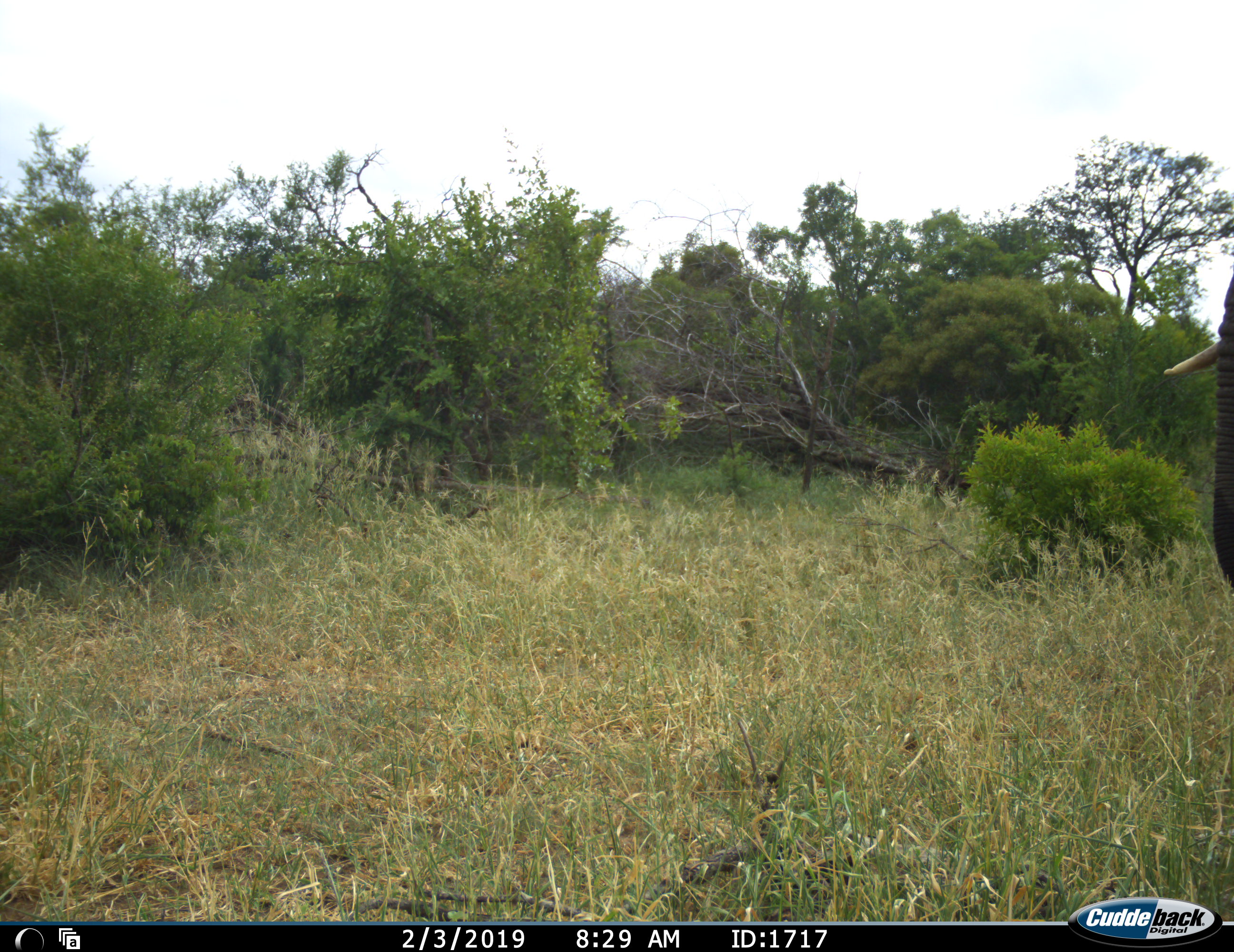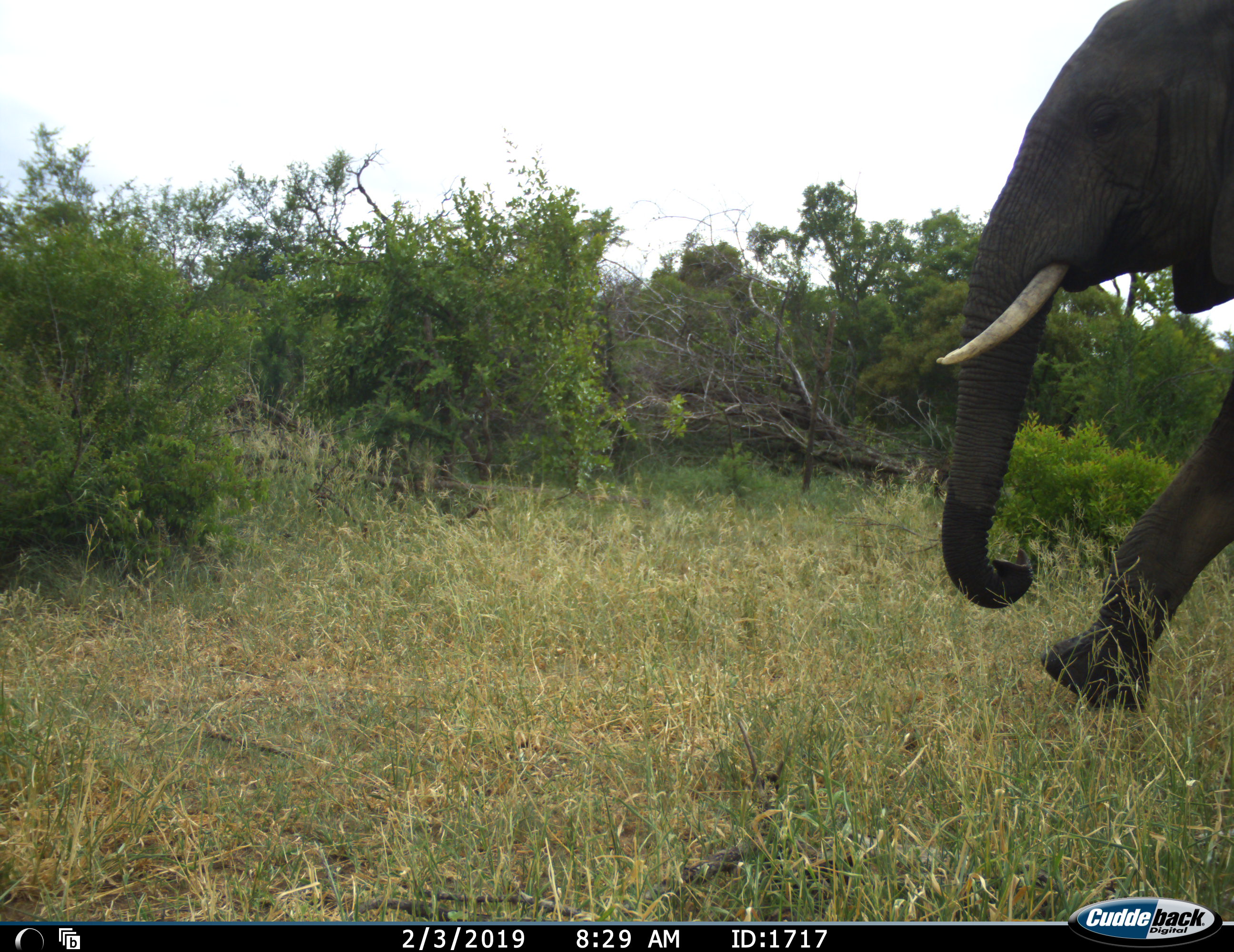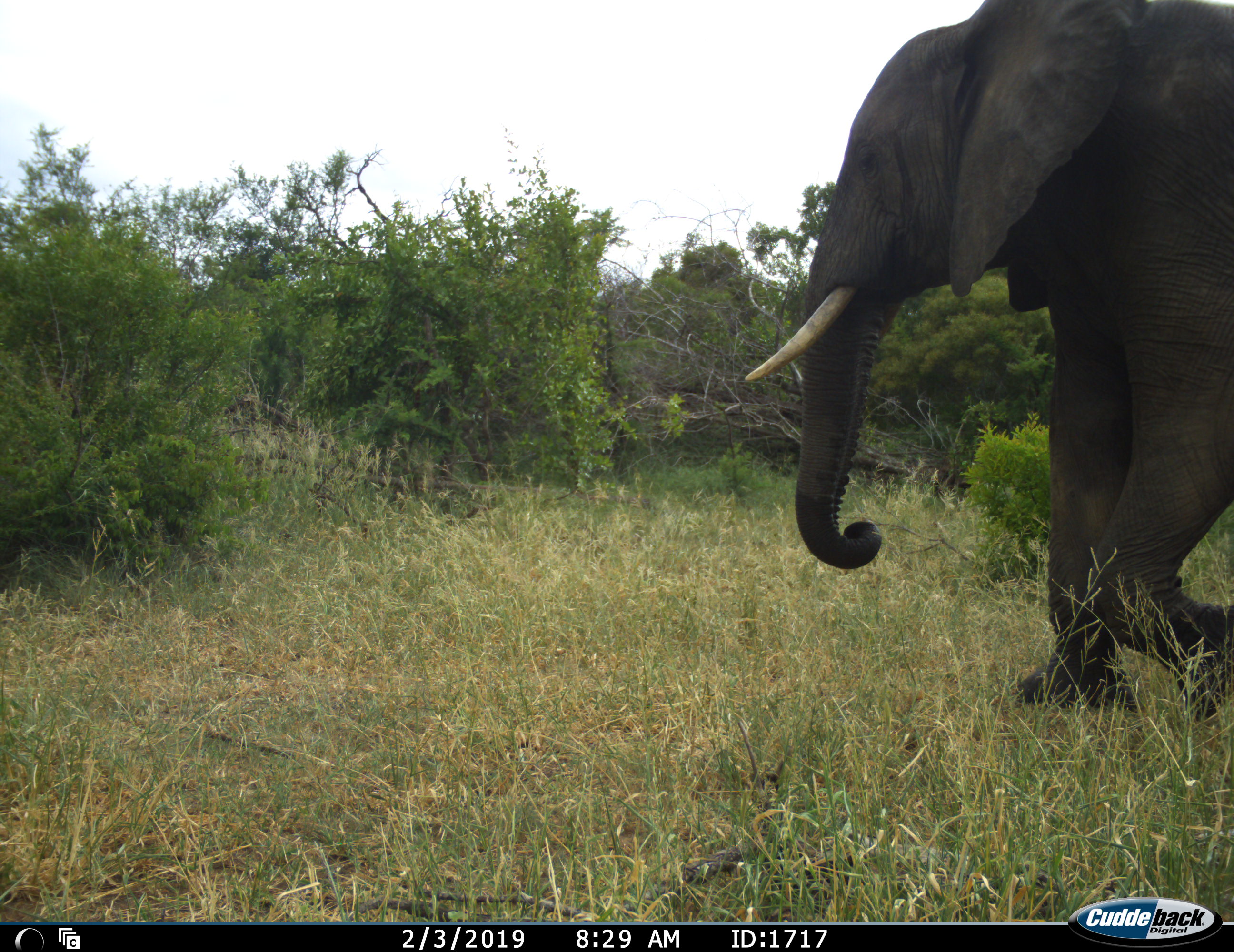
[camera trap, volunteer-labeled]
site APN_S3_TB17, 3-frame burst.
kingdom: Animalia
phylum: Chordata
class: Mammalia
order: Proboscidea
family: Elephantidae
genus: Loxodonta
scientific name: Loxodonta africana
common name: african bush elephant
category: elephant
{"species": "elephant (african bush elephant) (Loxodonta africana)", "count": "1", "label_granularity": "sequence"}